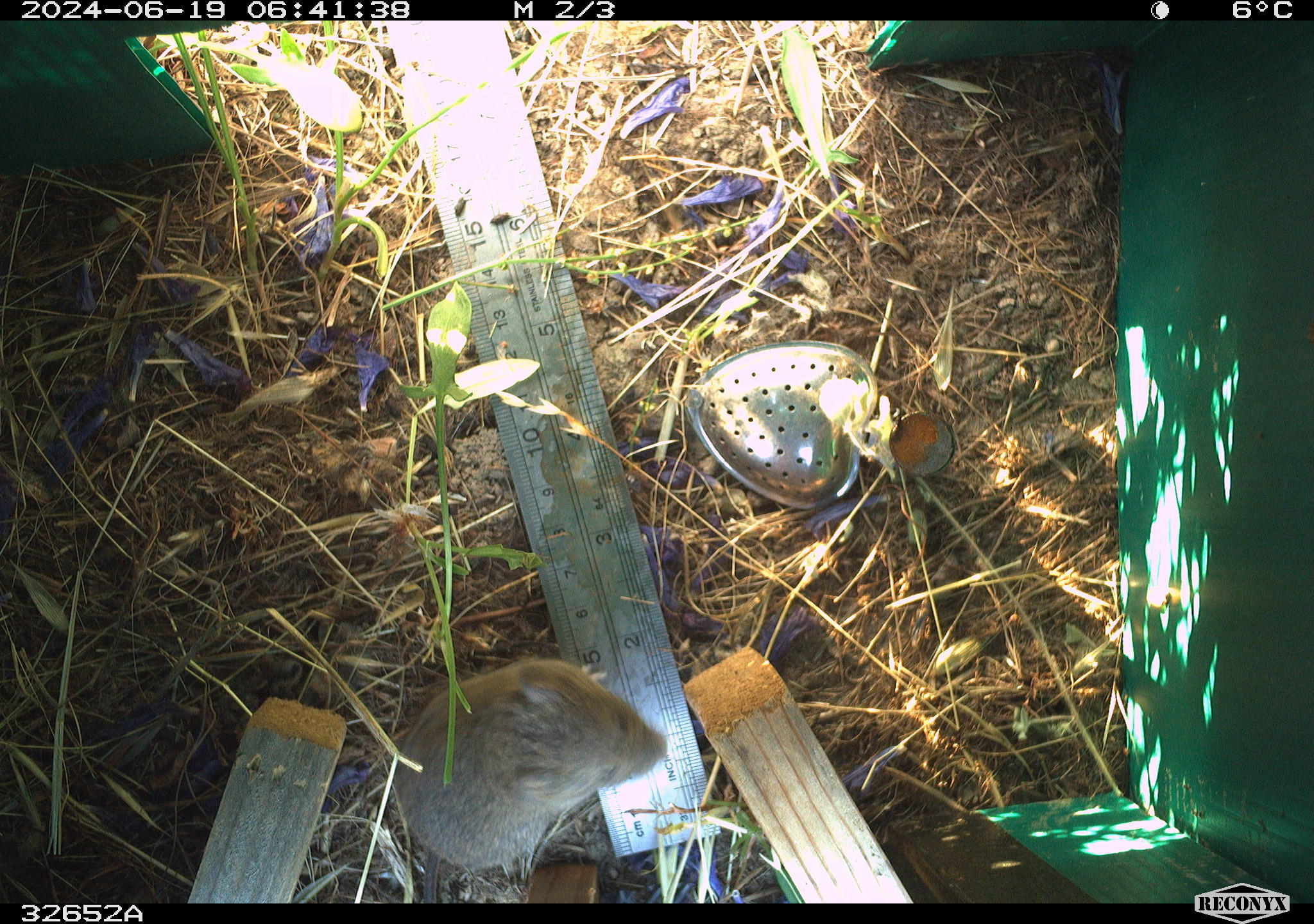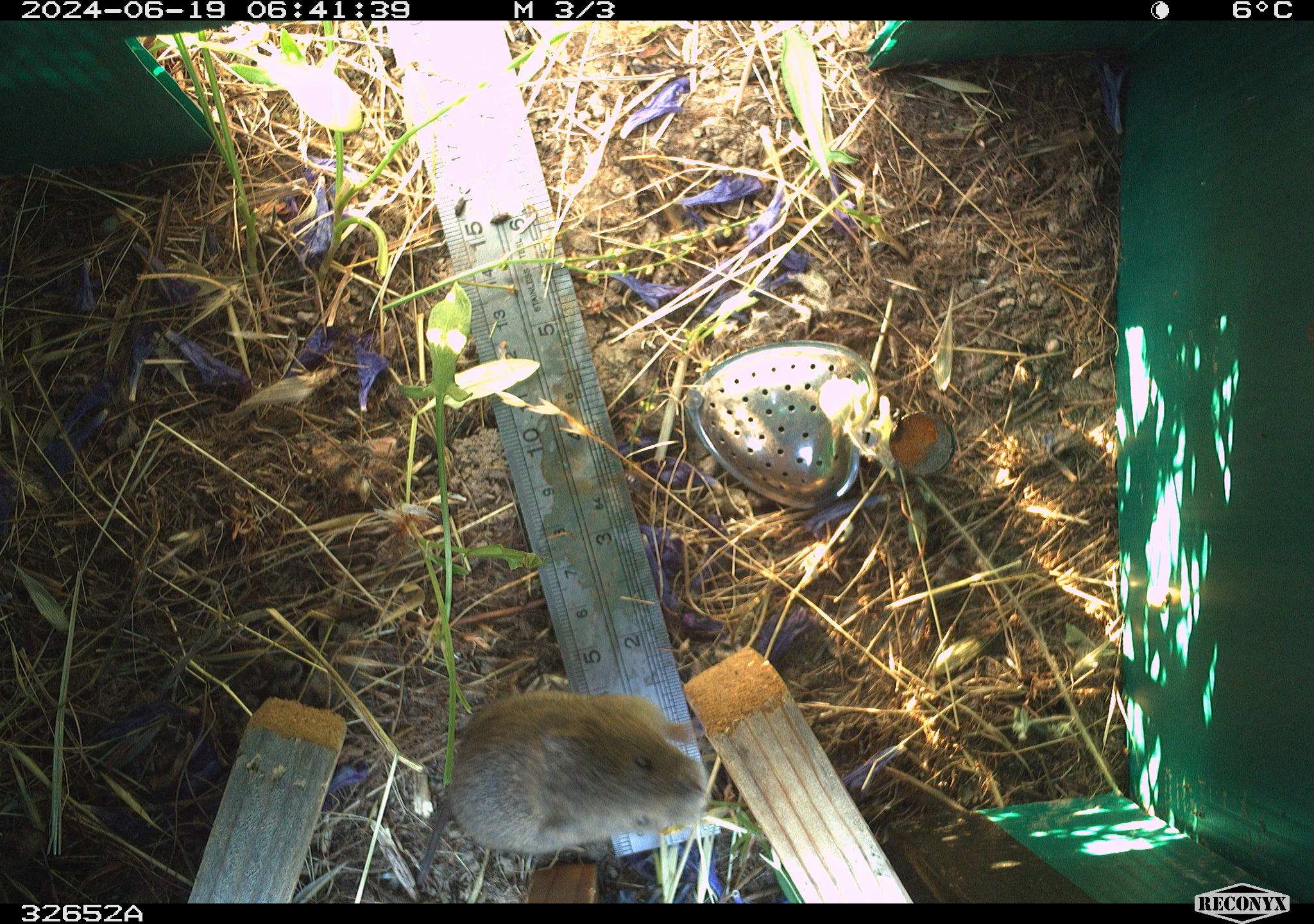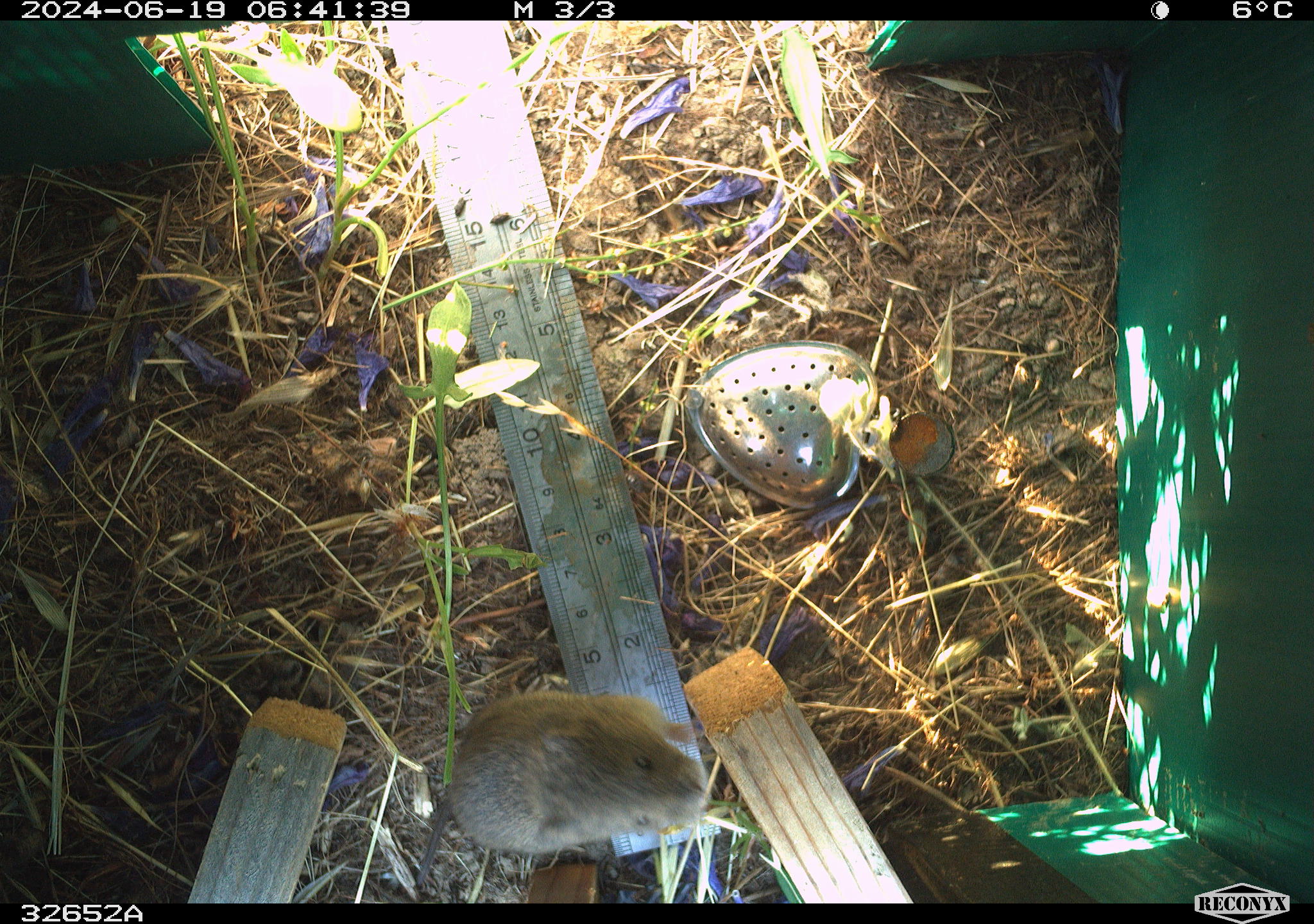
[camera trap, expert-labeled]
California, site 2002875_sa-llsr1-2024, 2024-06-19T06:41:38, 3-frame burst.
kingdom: Animalia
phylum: Chordata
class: Mammalia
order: Rodentia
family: Cricetidae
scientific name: Arvicolinae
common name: voles, lemmings, and muskrats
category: arvicolinae subfamily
Arvicolinae subfamily (voles, lemmings, and muskrats) (Arvicolinae).